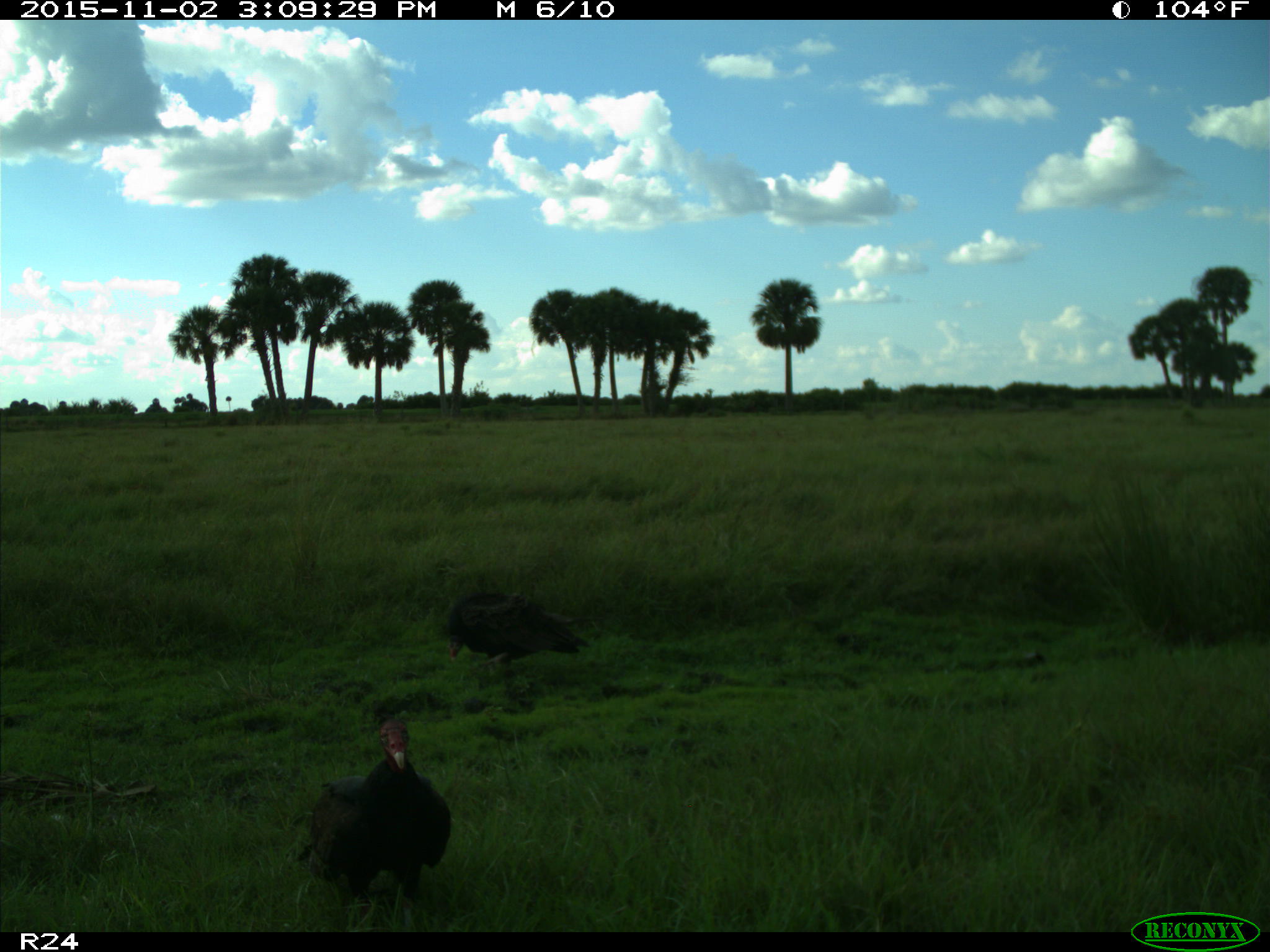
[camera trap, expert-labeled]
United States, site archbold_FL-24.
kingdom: Animalia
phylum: Chordata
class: Aves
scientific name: Aves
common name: birds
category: unidentified bird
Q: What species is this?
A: Unidentified bird (birds) (Aves).